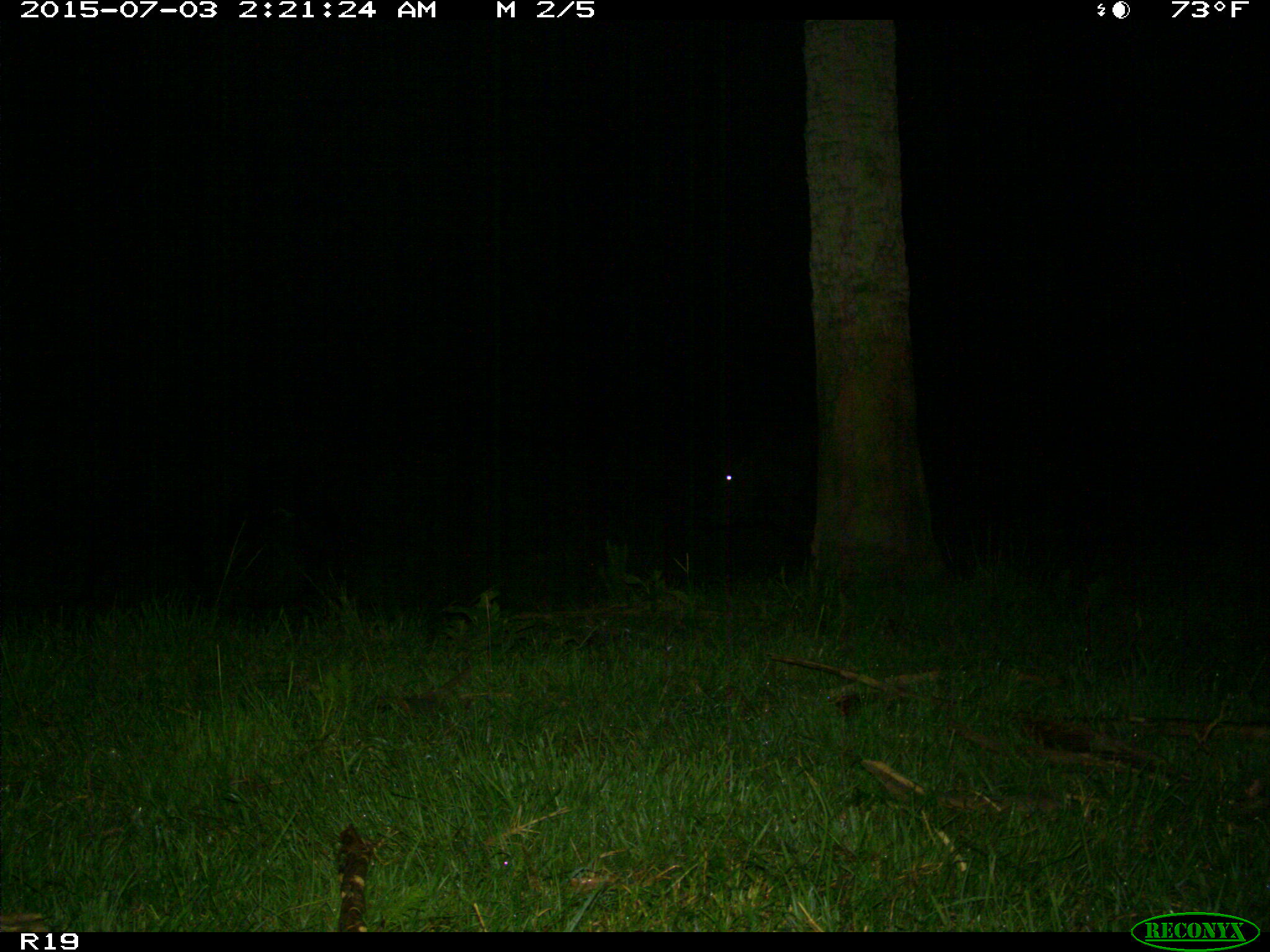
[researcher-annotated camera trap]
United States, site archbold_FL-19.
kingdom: Animalia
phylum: Chordata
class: Mammalia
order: Artiodactyla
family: Bovidae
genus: Bos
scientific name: Bos taurus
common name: domestic cow